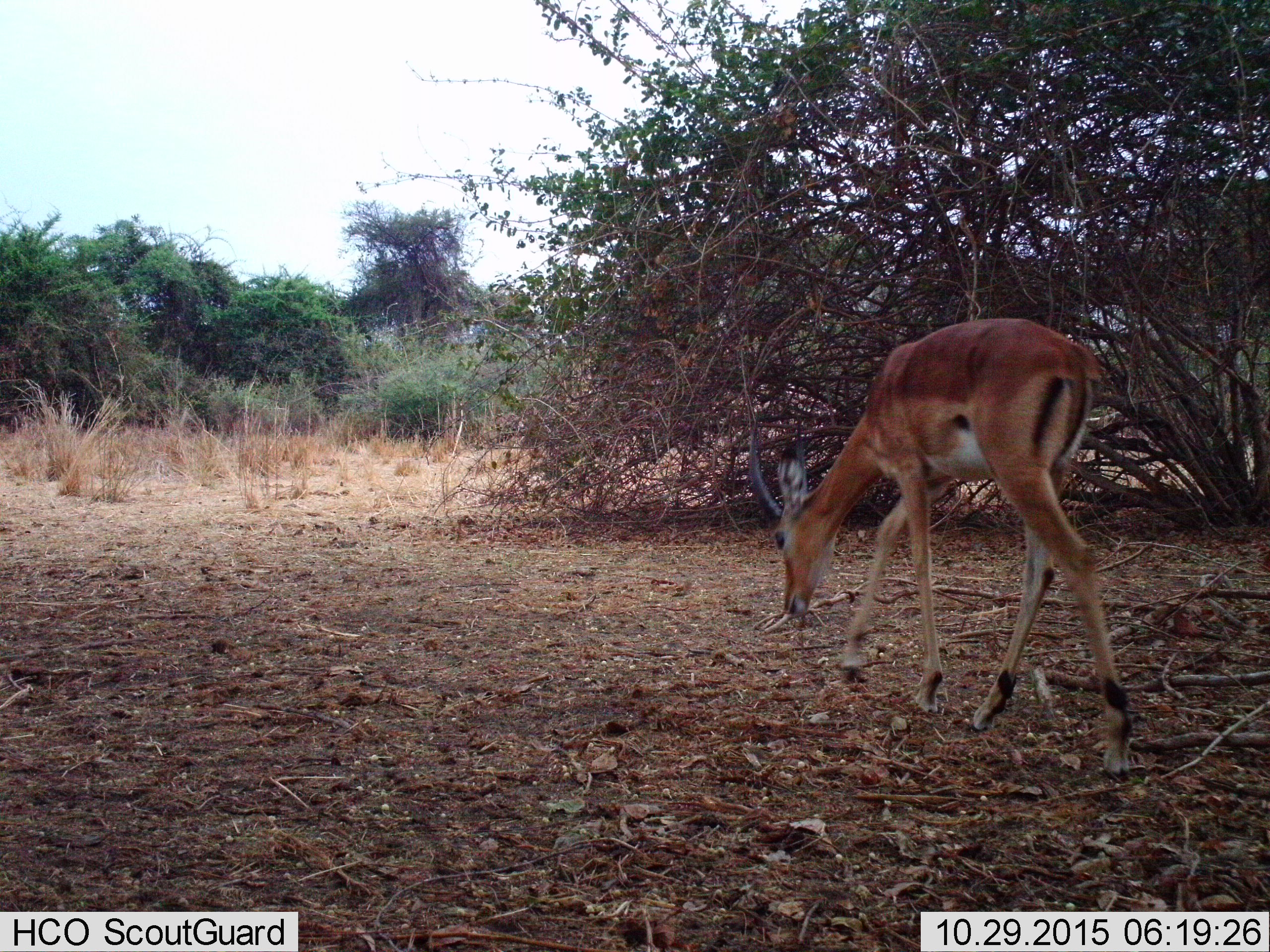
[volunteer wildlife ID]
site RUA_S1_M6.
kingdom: Animalia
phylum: Chordata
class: Mammalia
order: Artiodactyla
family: Bovidae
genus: Aepyceros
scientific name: Aepyceros melampus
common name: impala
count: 1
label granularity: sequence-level